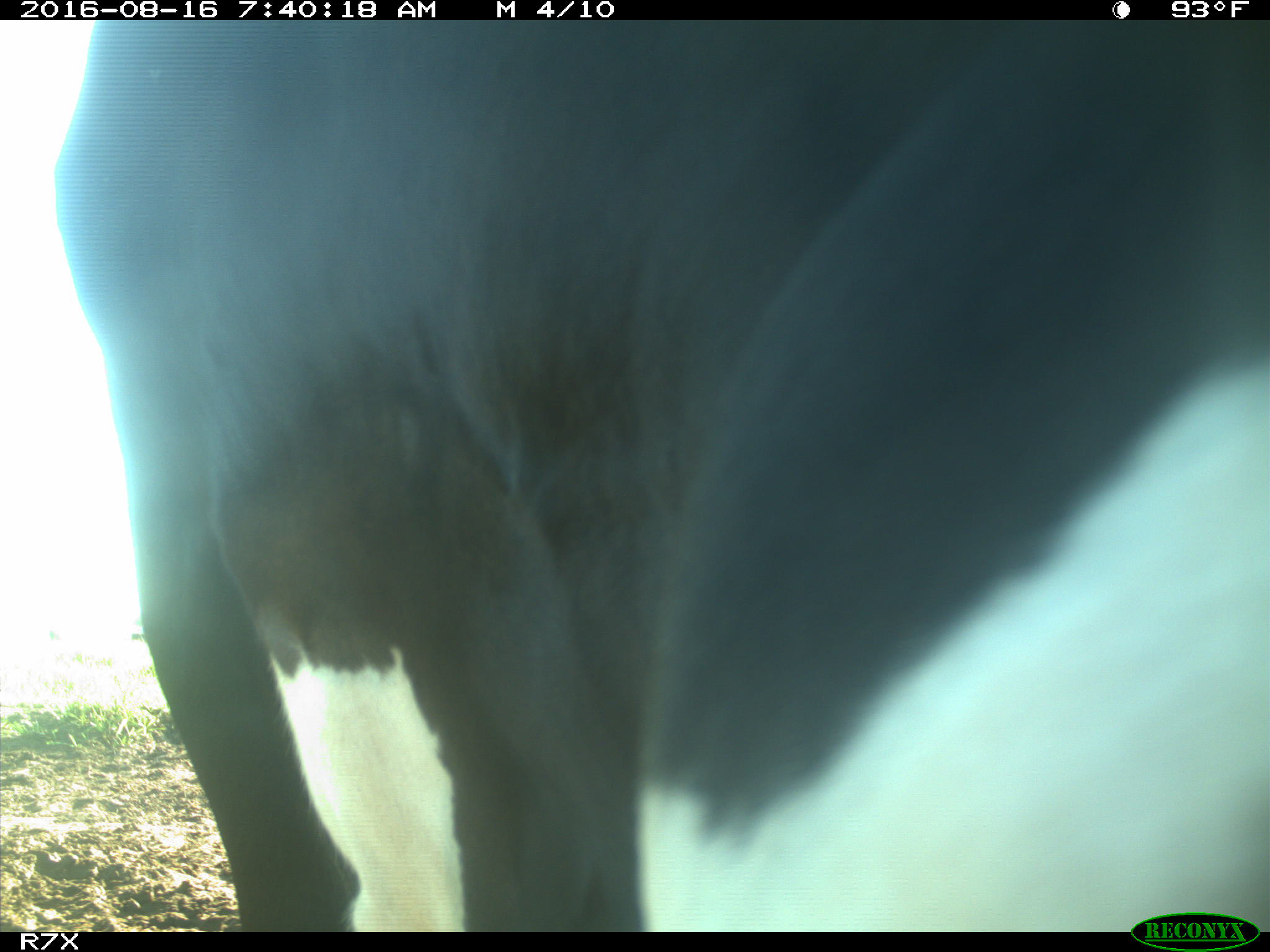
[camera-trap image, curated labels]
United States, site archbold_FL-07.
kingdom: Animalia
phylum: Chordata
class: Mammalia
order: Artiodactyla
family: Bovidae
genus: Bos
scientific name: Bos taurus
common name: domestic cow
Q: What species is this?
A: Bos taurus (domestic cow).